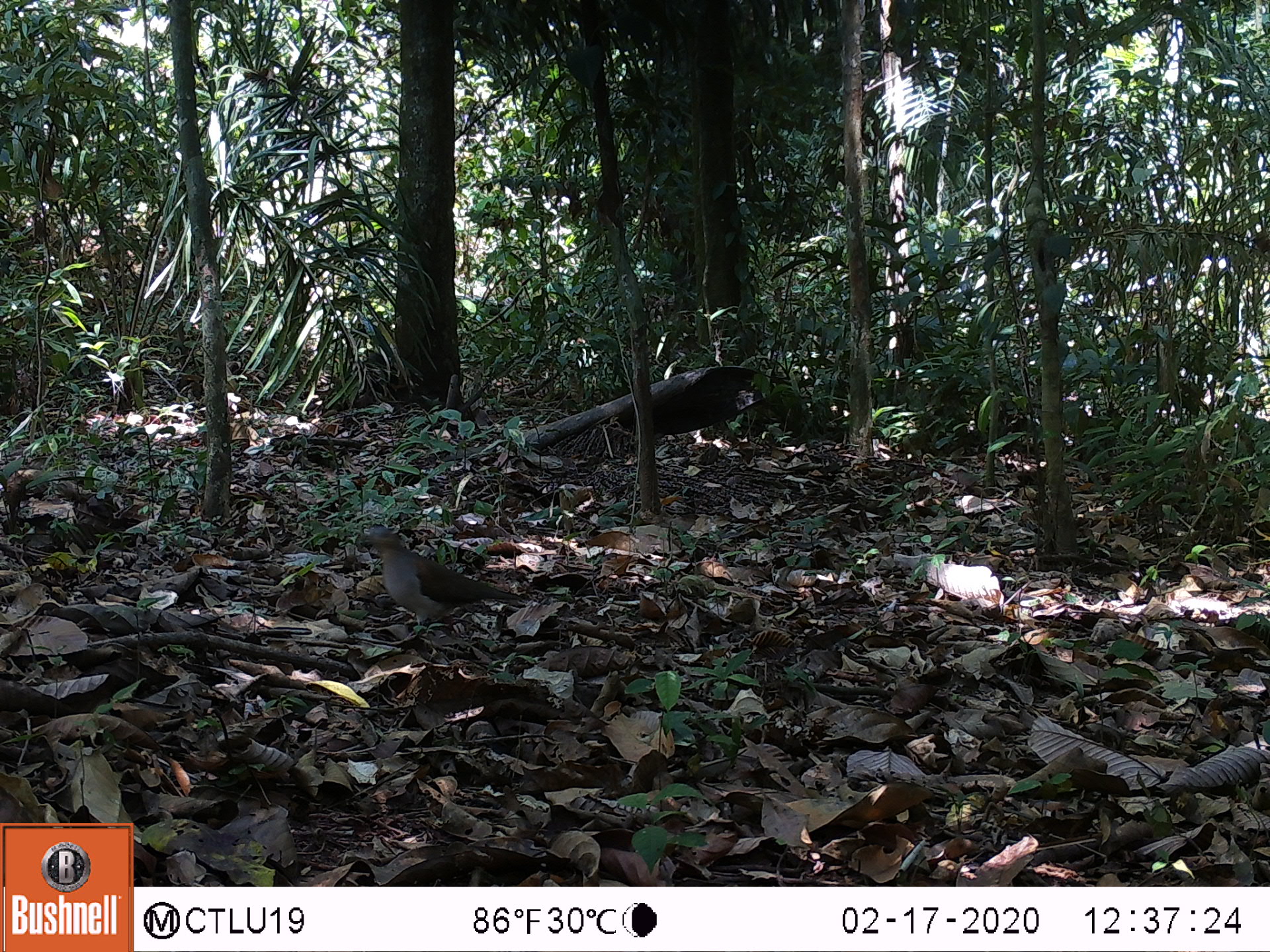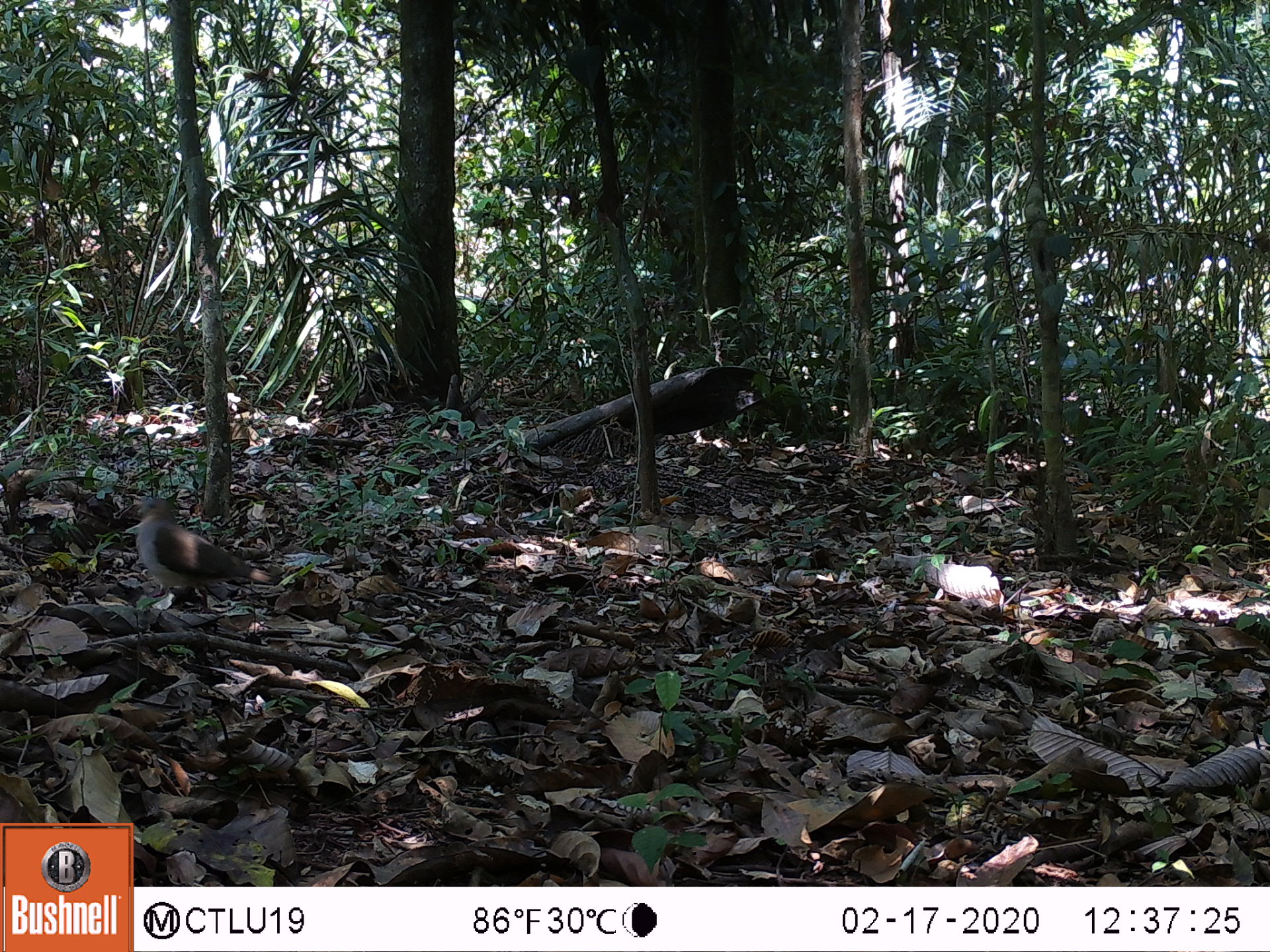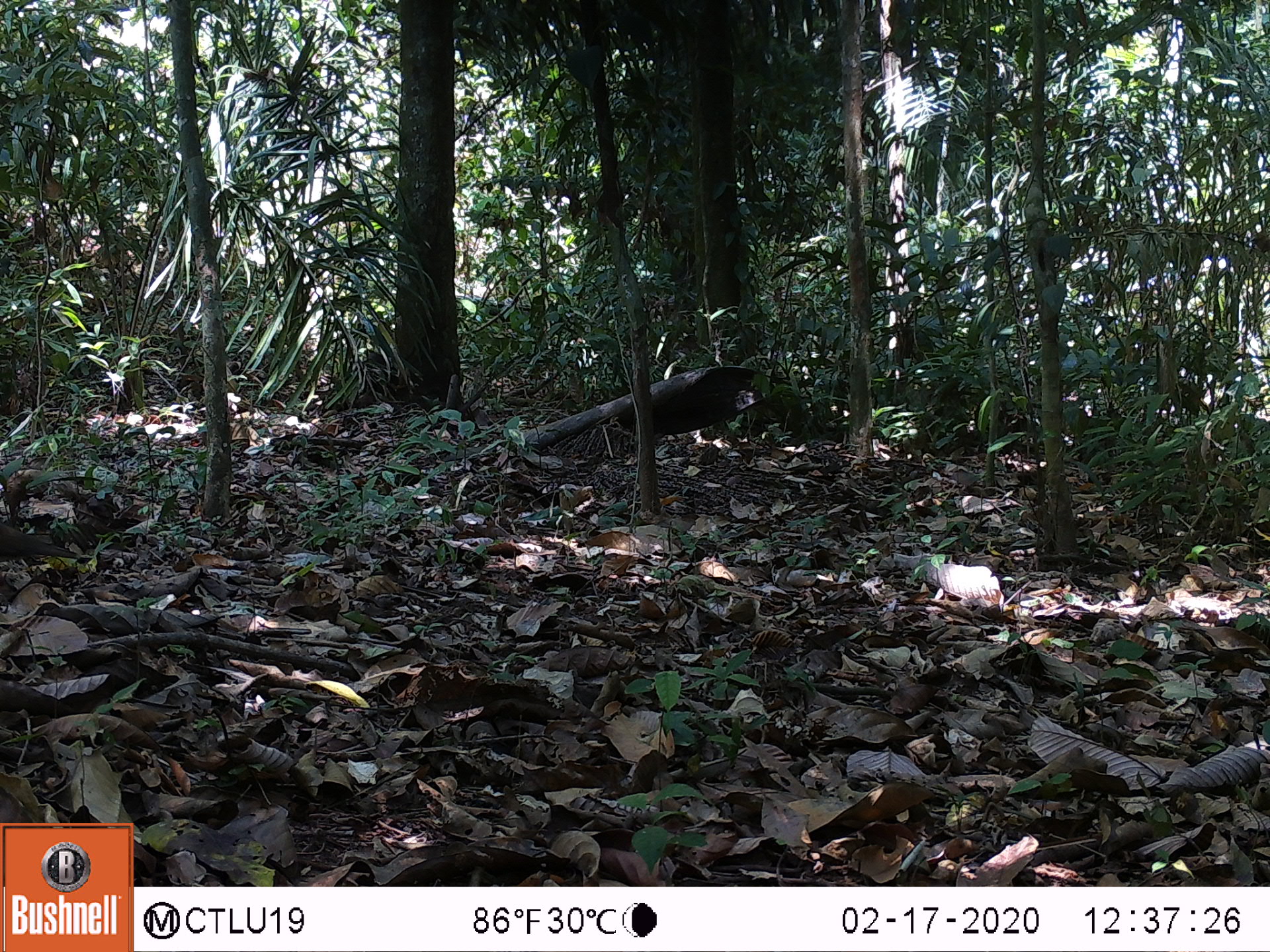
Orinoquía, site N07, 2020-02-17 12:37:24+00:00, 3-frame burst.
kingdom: Animalia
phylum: Chordata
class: Aves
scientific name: Aves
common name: bird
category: unknown bird